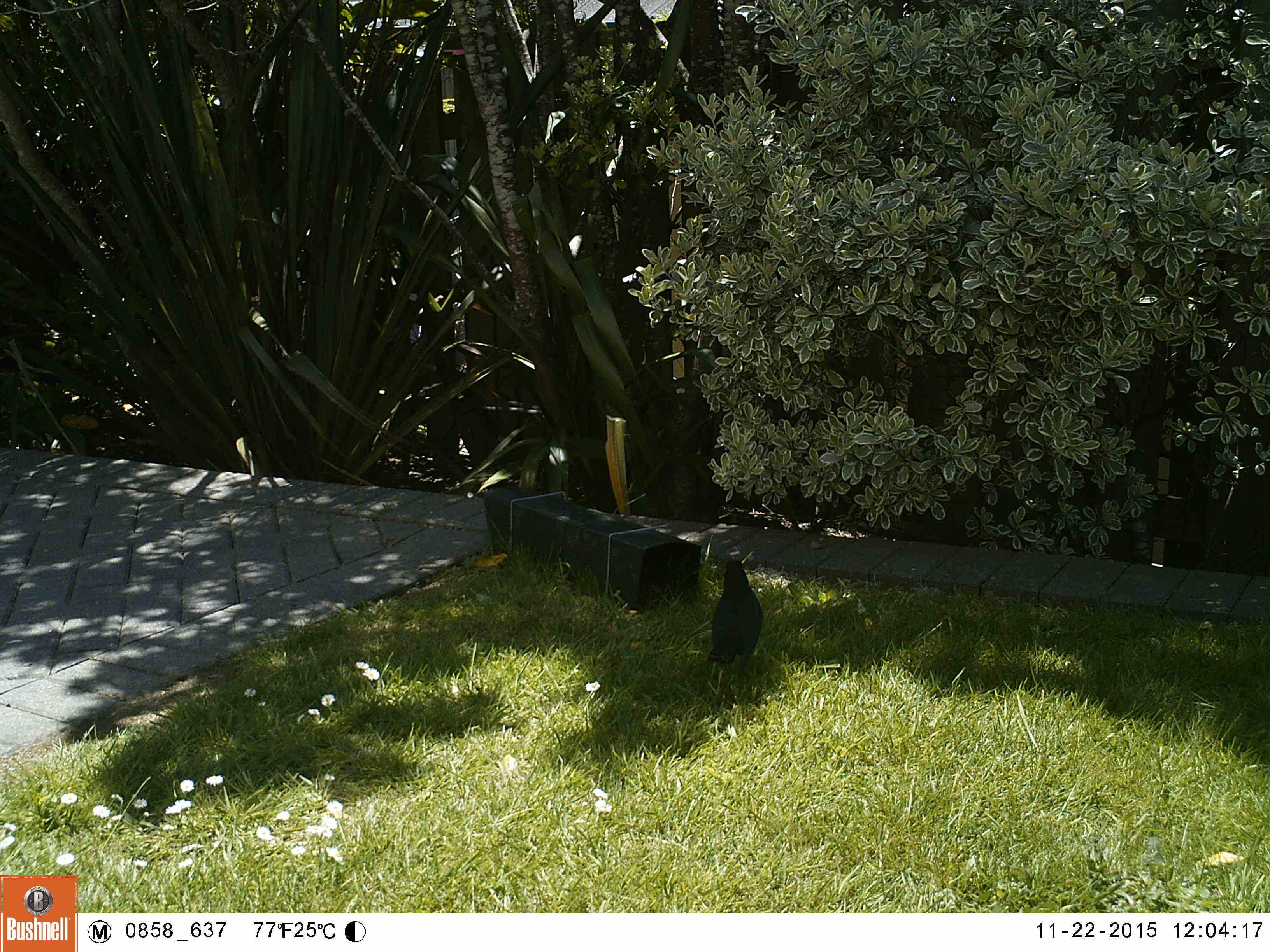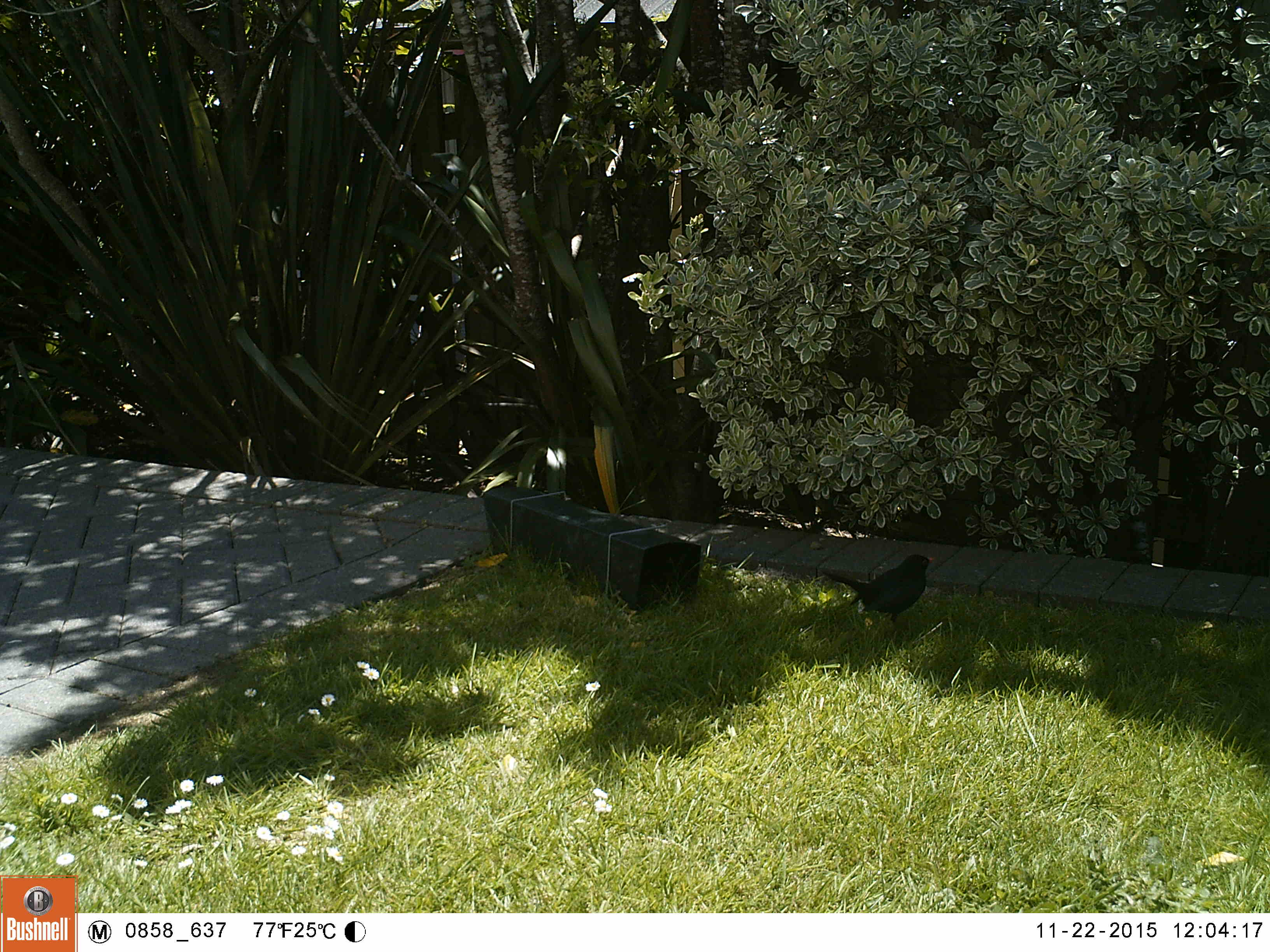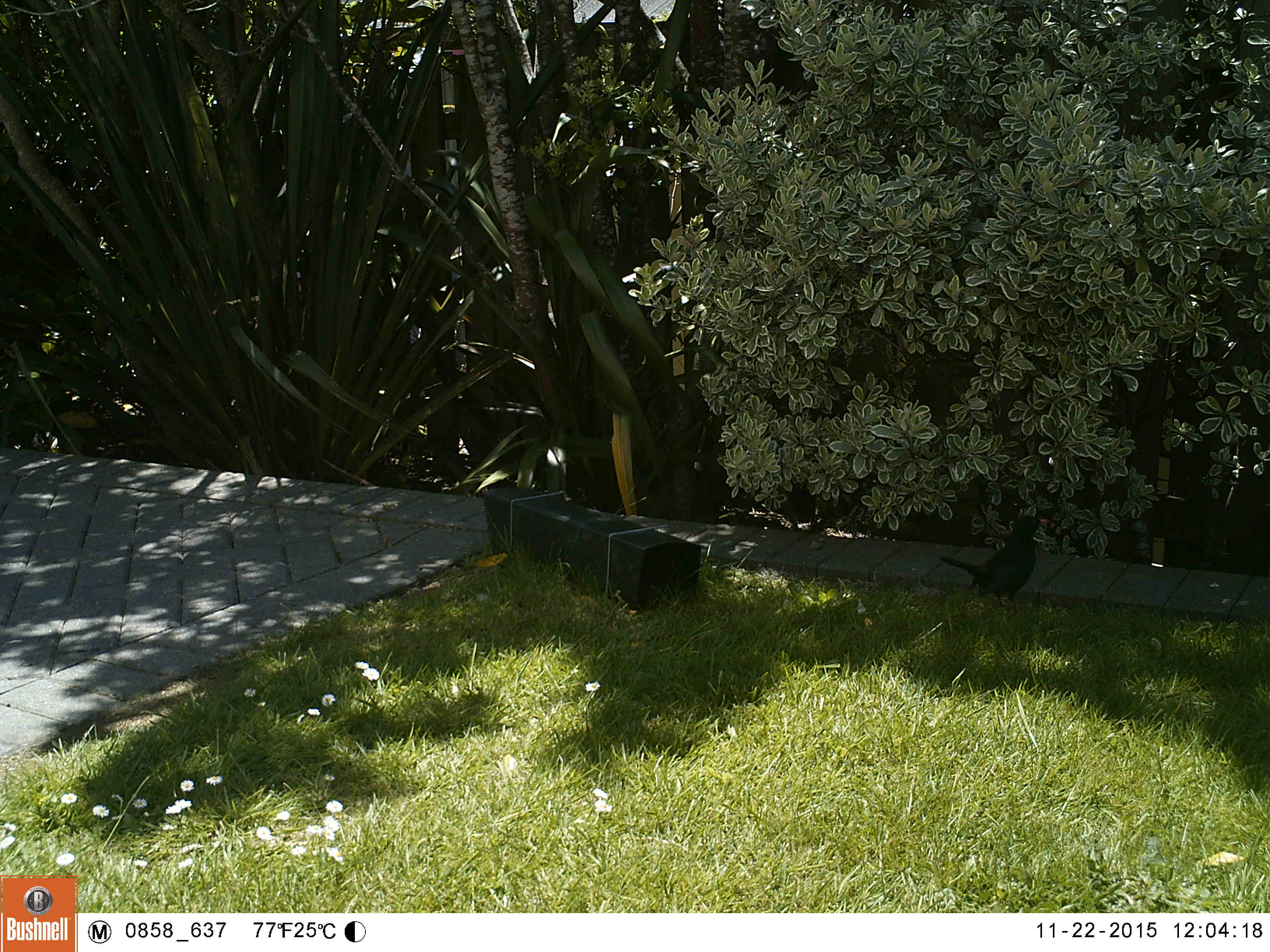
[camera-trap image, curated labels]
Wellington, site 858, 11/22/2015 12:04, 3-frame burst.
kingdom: Animalia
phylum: Chordata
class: Aves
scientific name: Aves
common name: bird